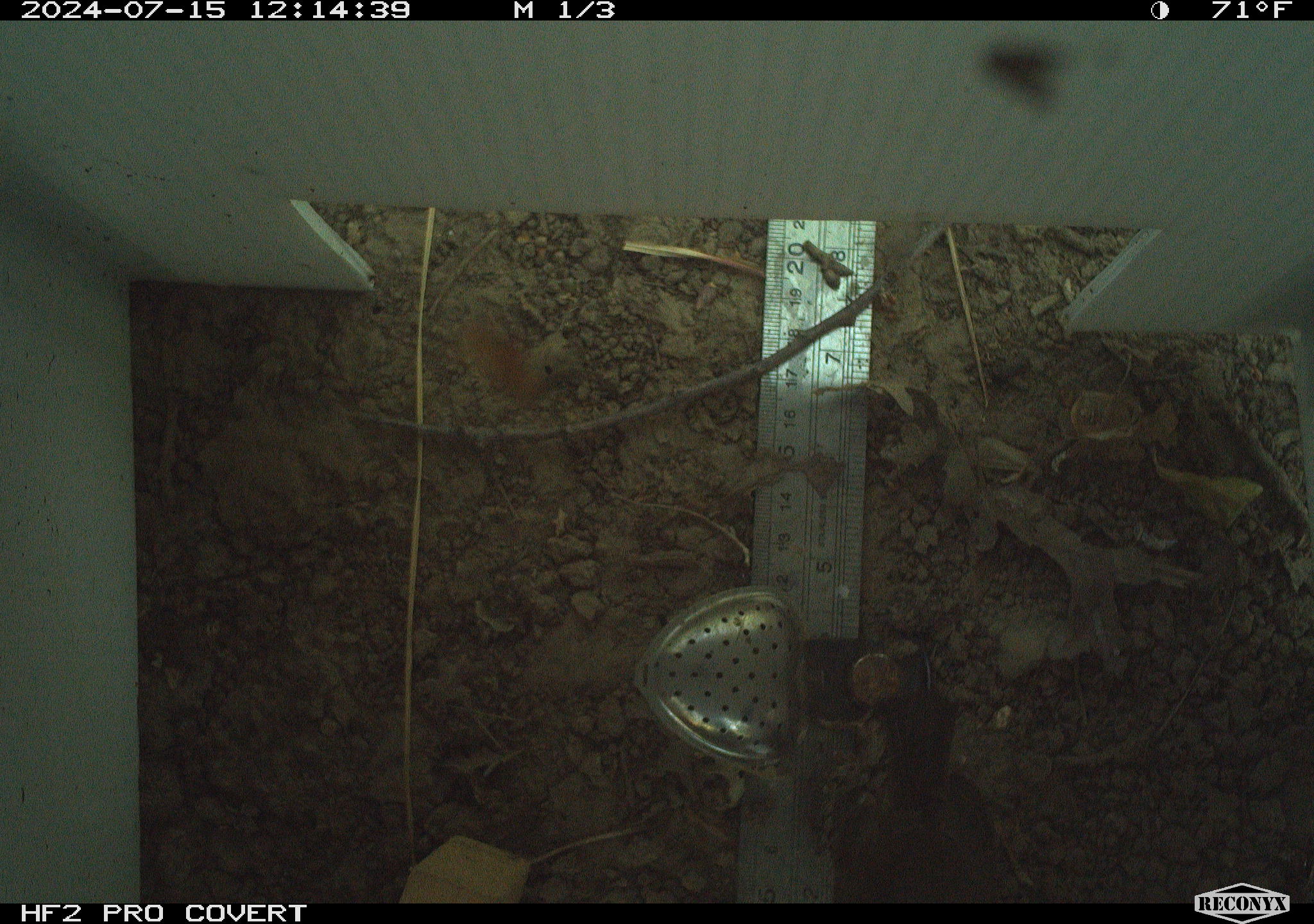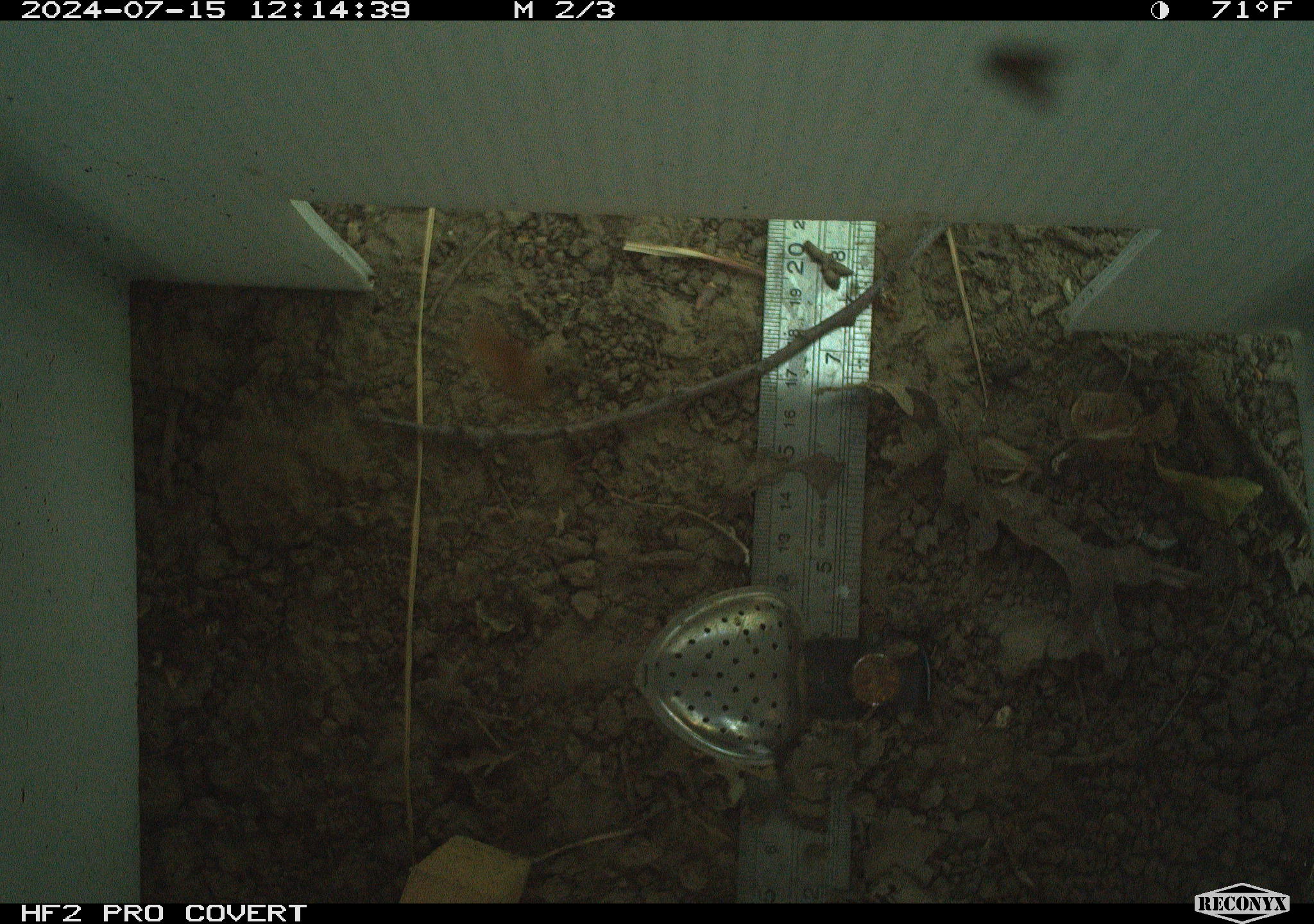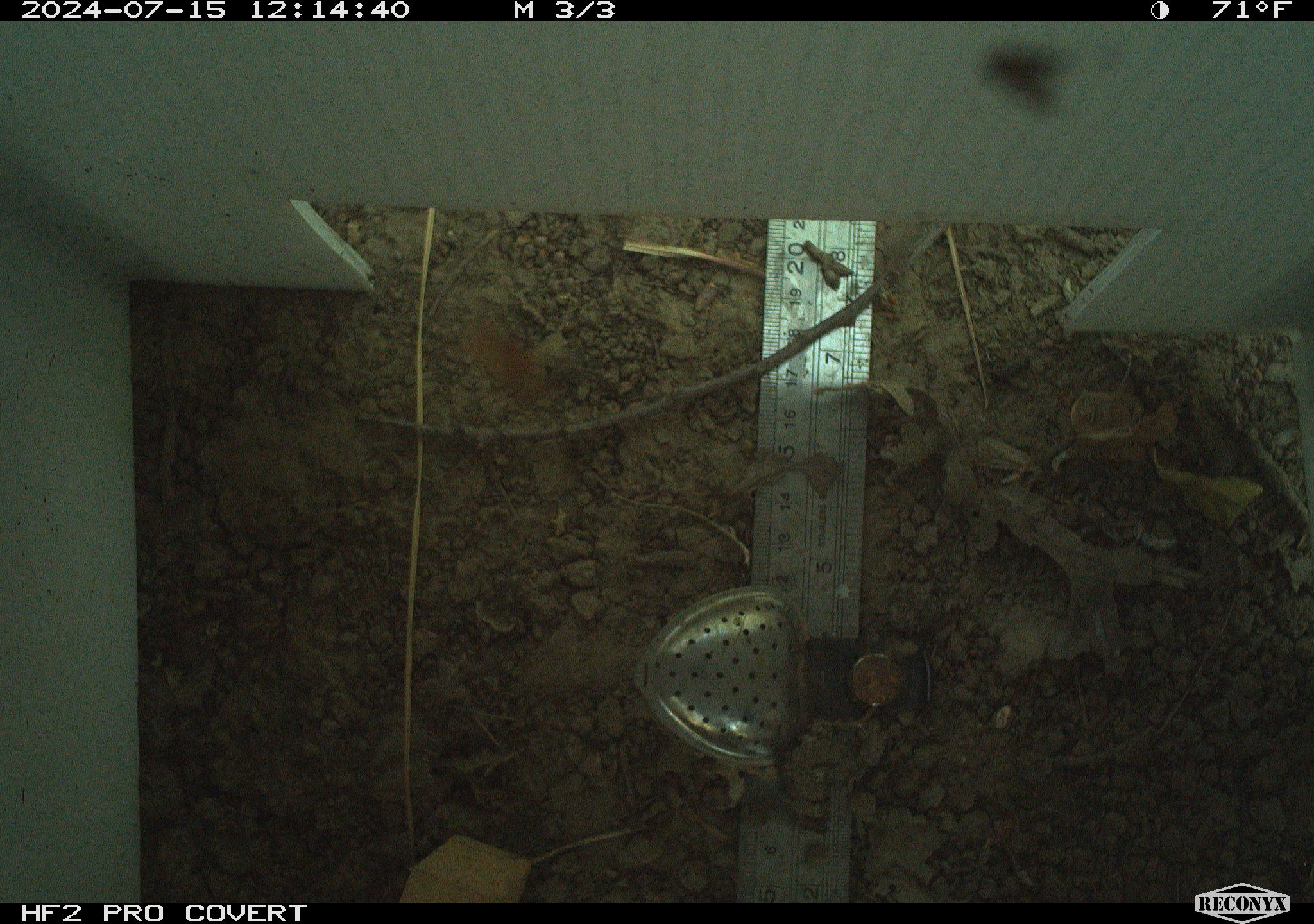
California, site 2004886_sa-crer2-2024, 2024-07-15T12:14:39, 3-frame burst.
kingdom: Animalia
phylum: Chordata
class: Aves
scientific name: Aves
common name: bird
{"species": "bird (Aves)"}